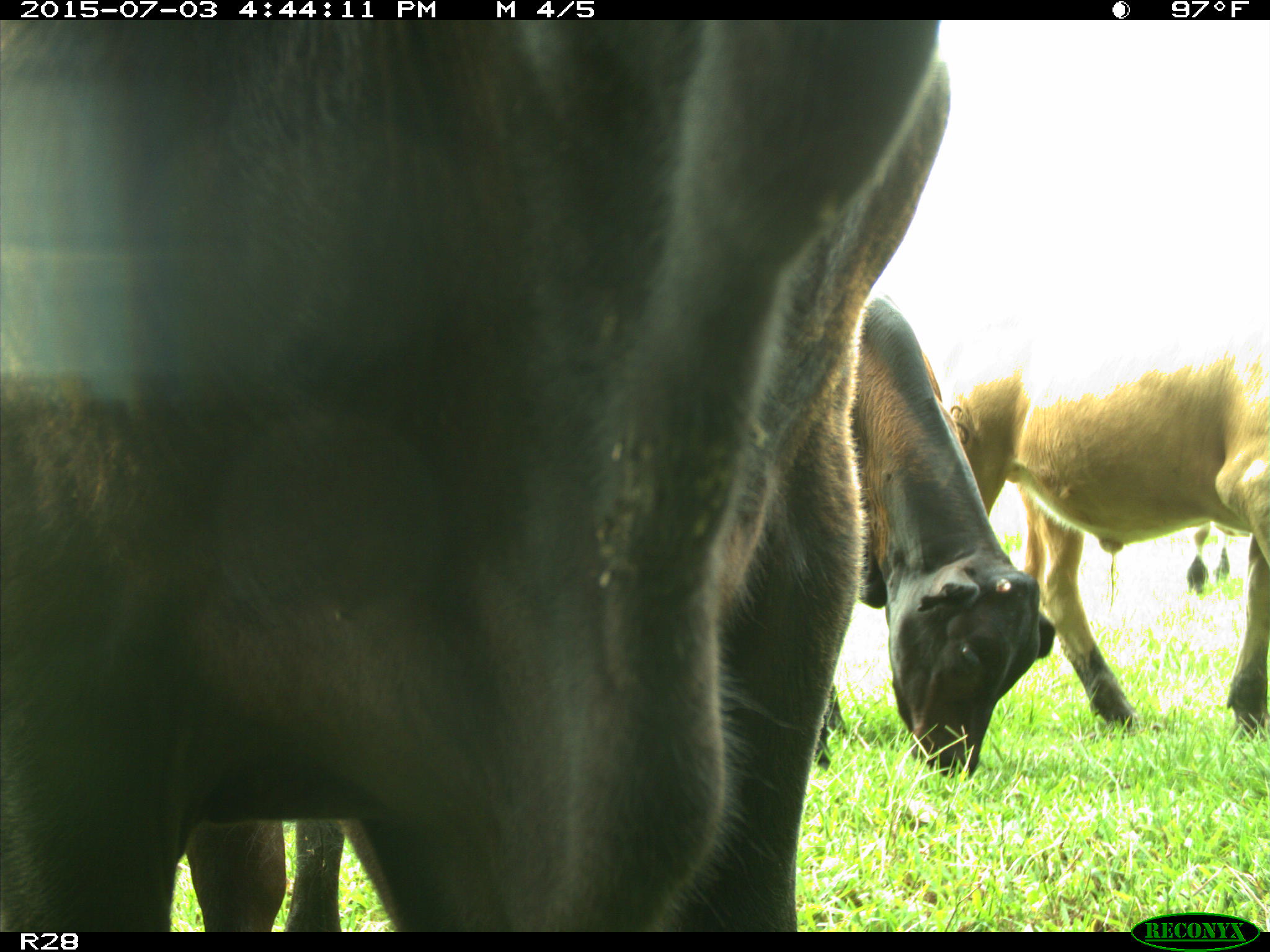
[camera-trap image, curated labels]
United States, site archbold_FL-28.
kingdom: Animalia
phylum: Chordata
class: Mammalia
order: Artiodactyla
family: Bovidae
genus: Bos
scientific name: Bos taurus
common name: domestic cow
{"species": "Bos taurus (domestic cow)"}